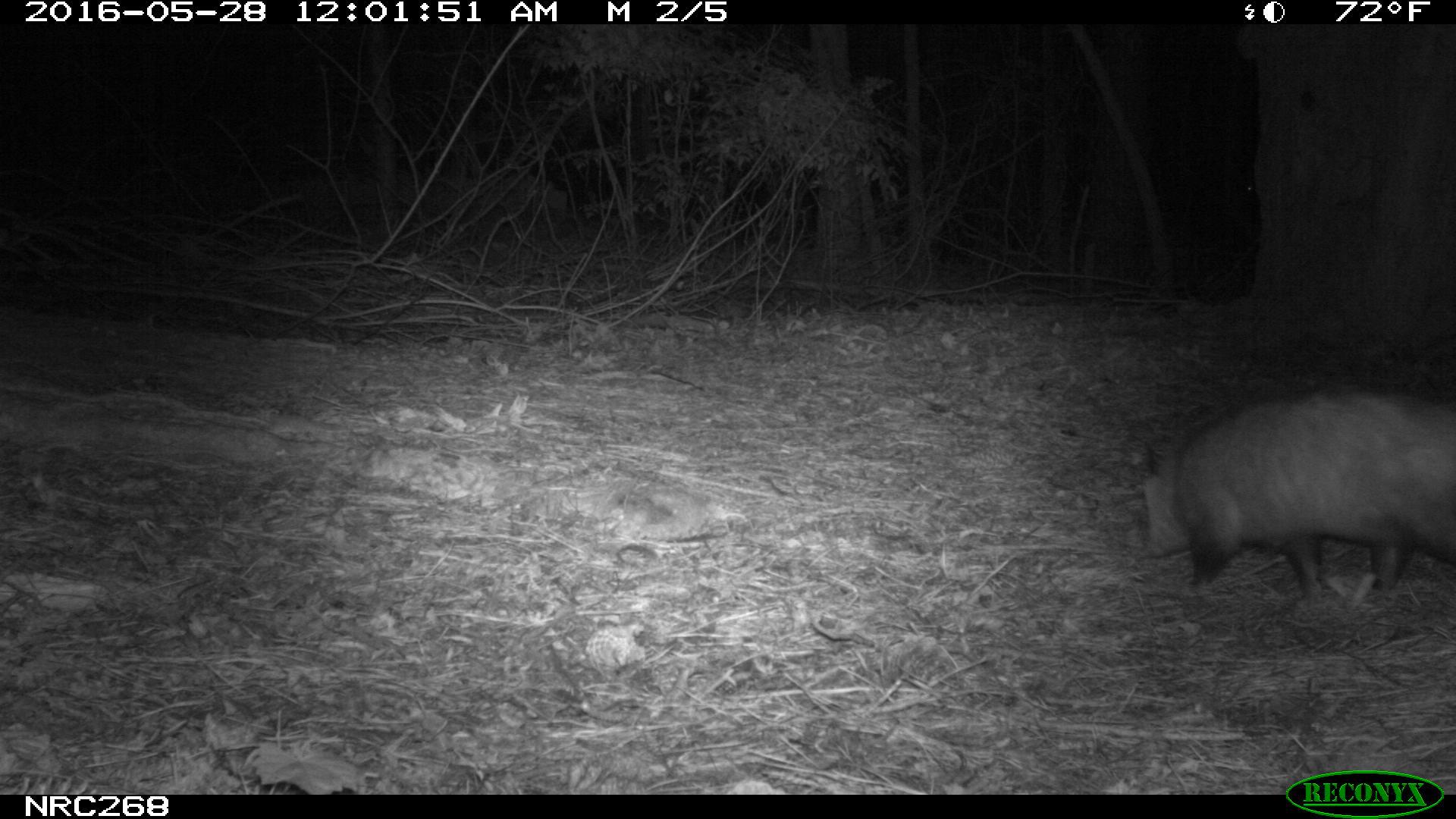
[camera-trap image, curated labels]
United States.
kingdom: Animalia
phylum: Chordata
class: Mammalia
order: Didelphimorphia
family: Didelphidae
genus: Didelphis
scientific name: Didelphis virginiana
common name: virginia opossum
Virginia Opossum (Didelphis virginiana).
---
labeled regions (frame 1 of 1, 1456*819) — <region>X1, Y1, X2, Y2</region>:
Virginia Opossum: <region>1126, 378, 1452, 607</region>